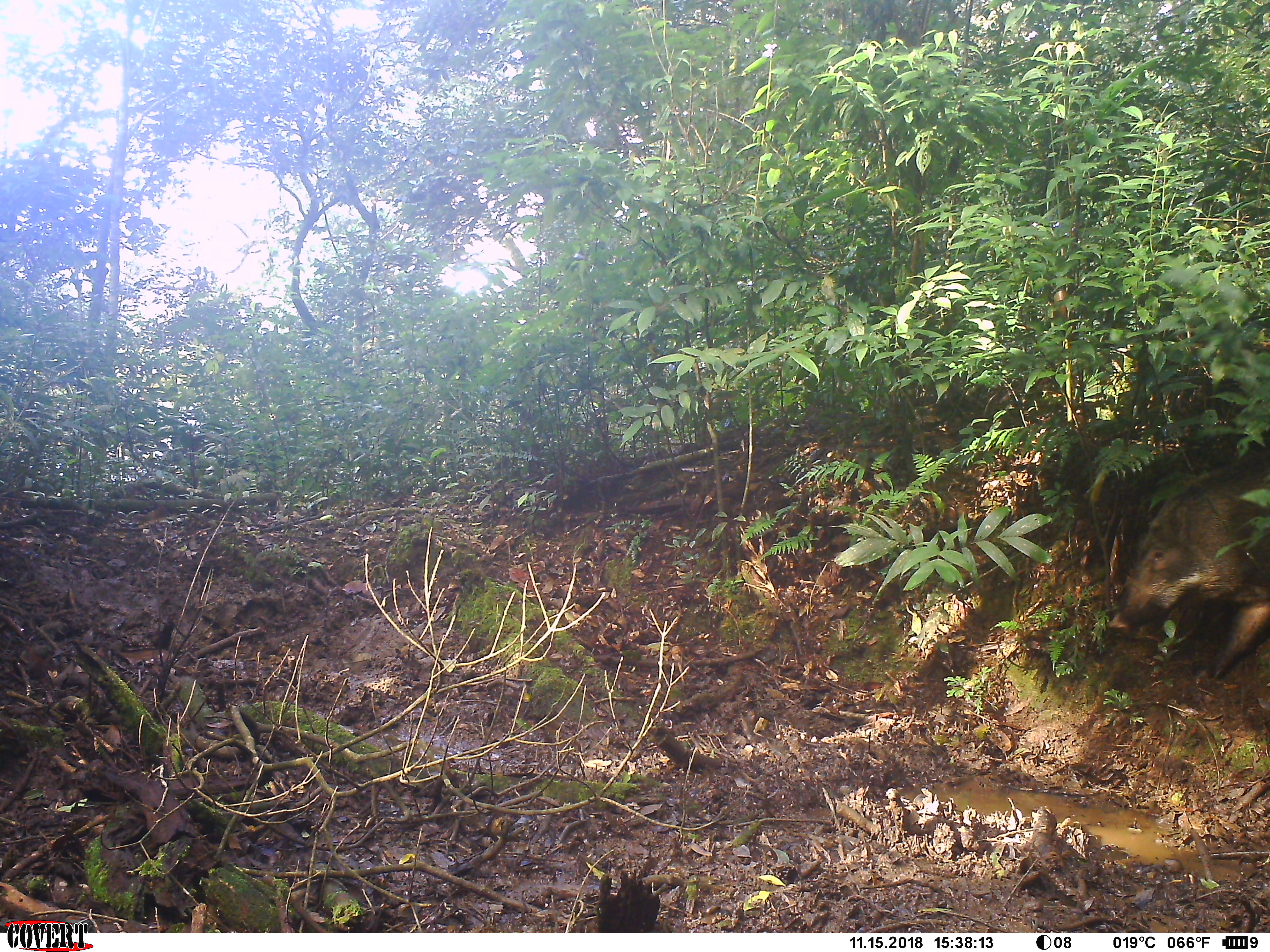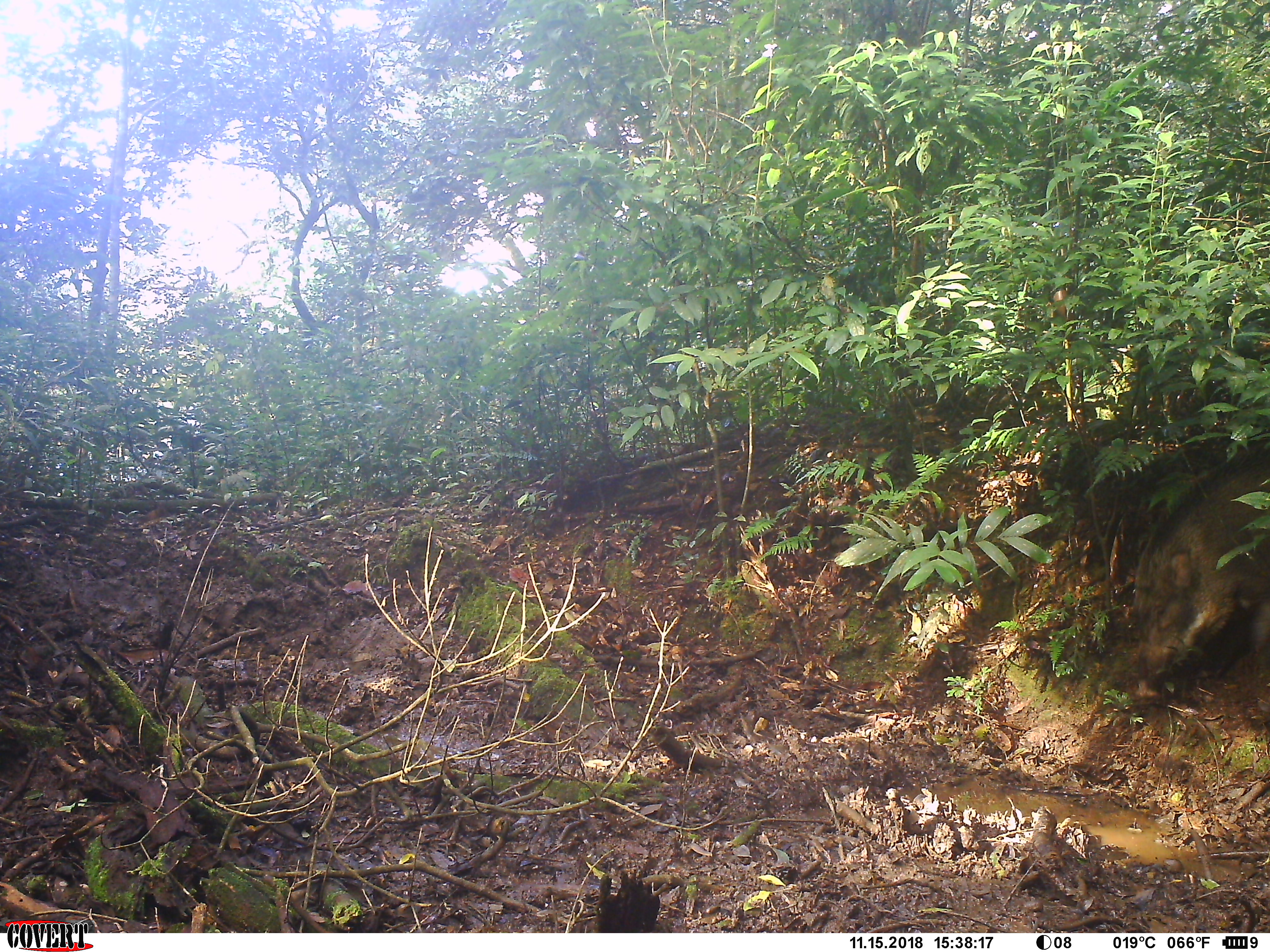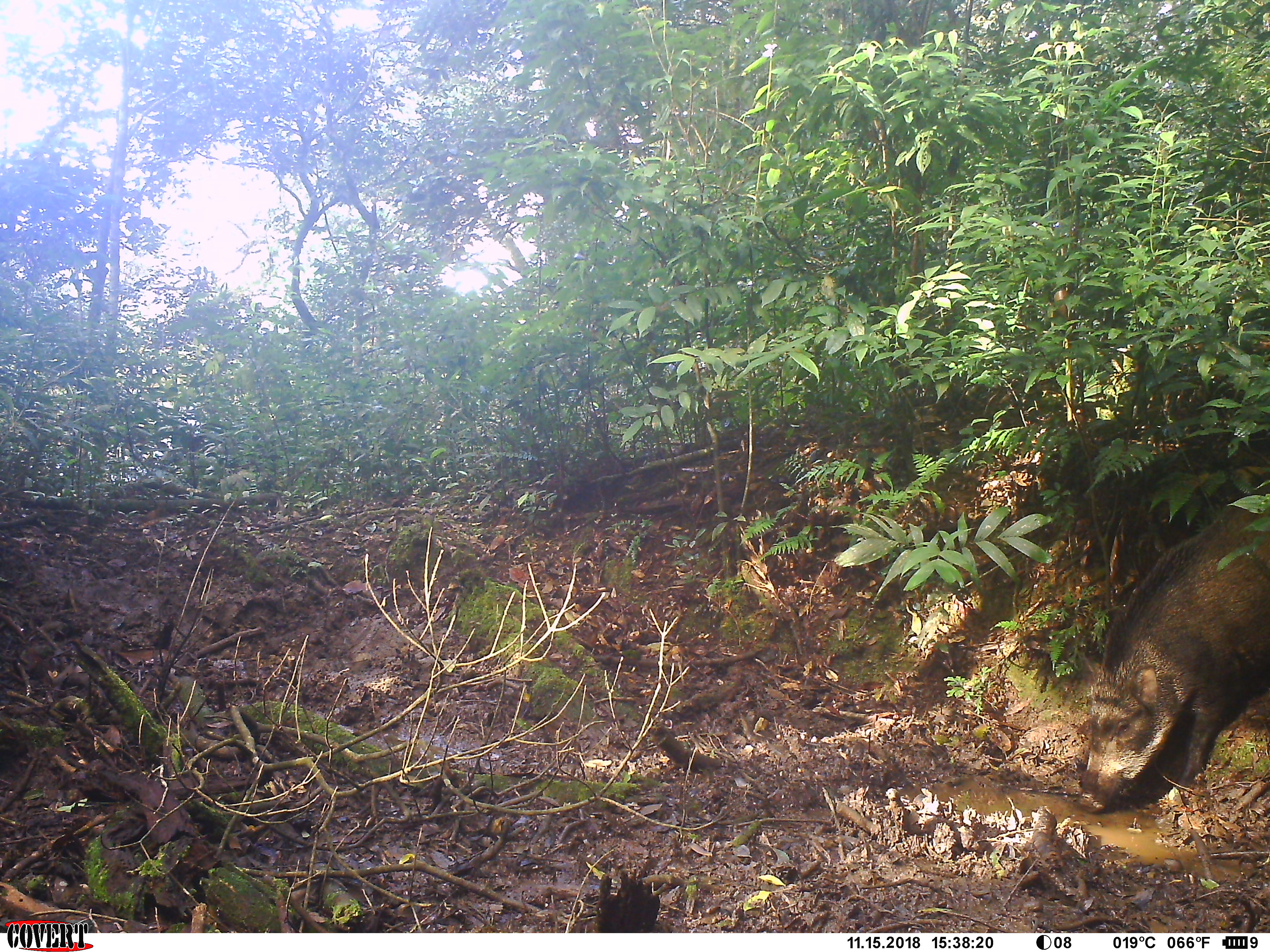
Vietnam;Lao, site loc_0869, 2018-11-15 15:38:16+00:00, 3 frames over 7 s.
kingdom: Animalia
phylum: Chordata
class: Mammalia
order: Artiodactyla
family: Suidae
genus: Sus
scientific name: Sus scrofa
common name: eurasian wild pig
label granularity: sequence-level